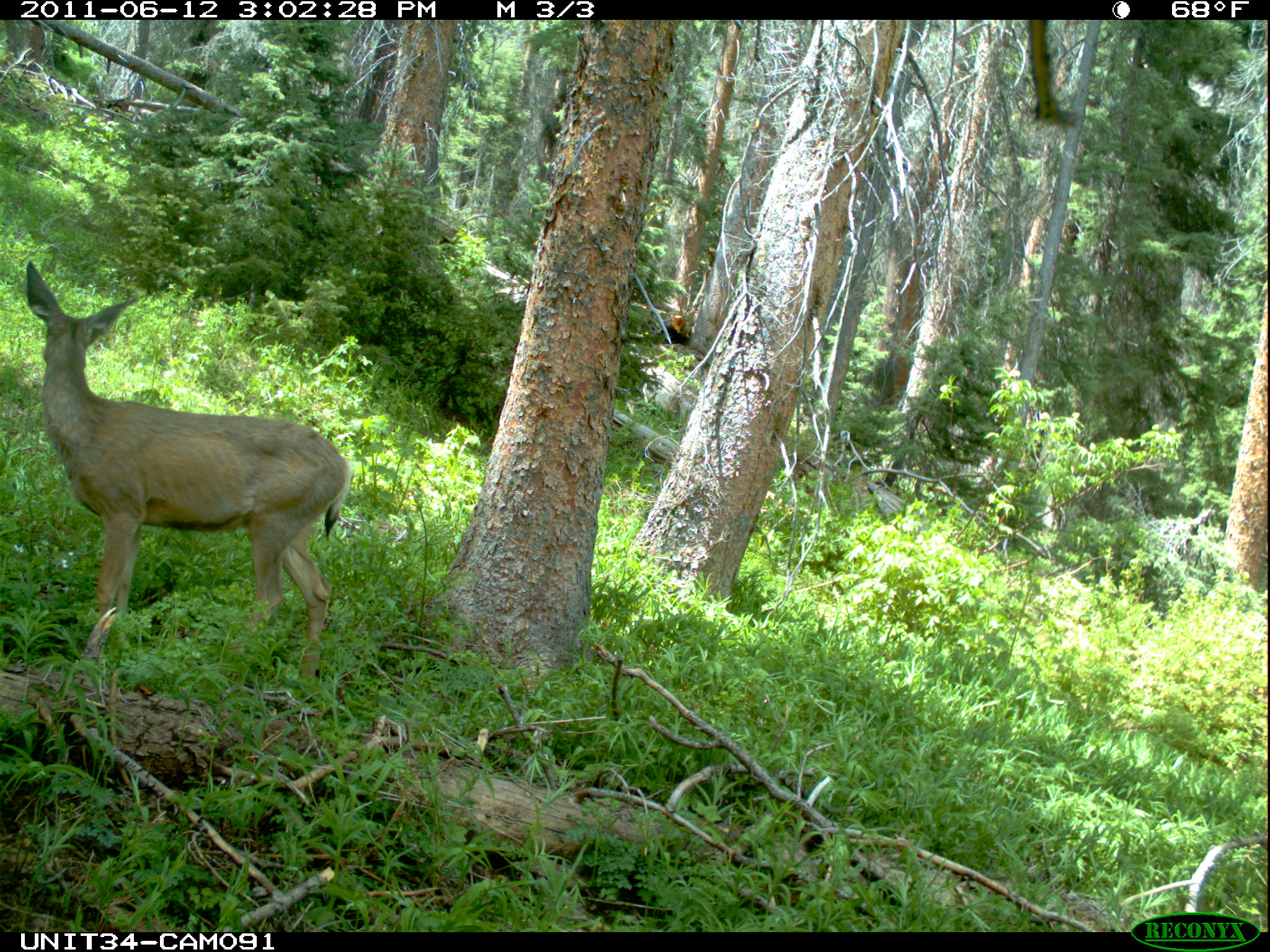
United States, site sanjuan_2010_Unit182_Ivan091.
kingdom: Animalia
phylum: Chordata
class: Mammalia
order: Artiodactyla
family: Cervidae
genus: Odocoileus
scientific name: Odocoileus hemionus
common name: mule deer